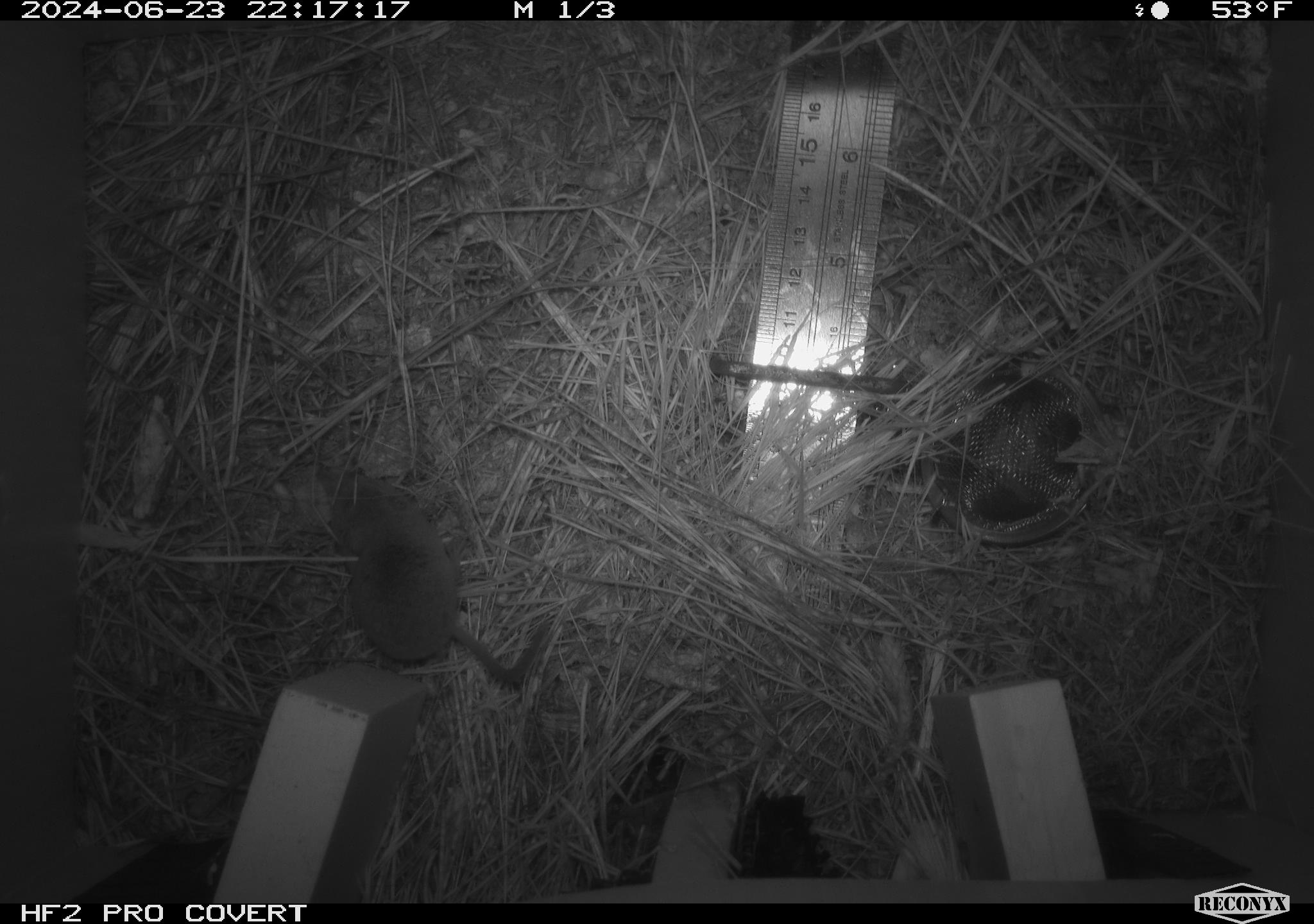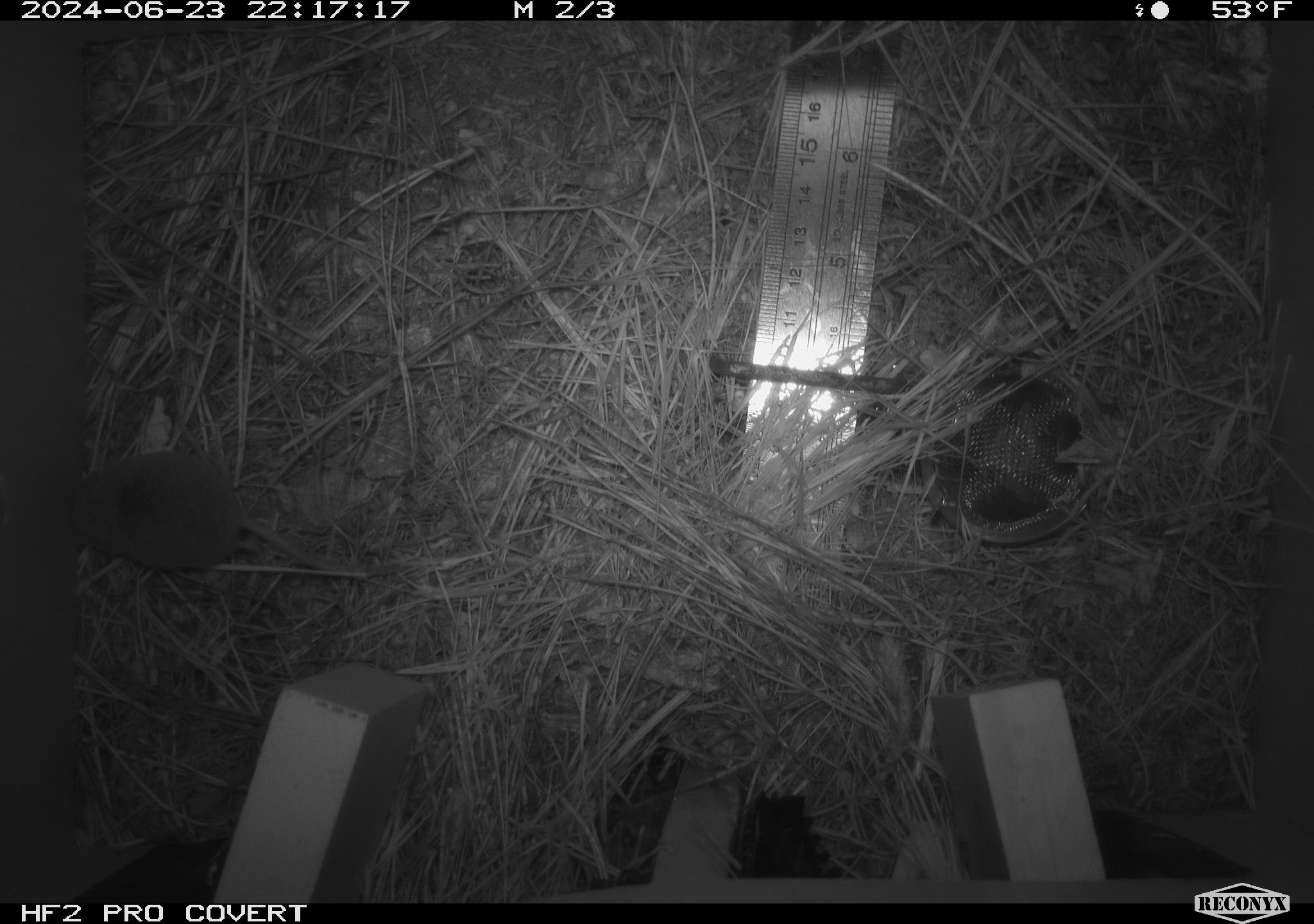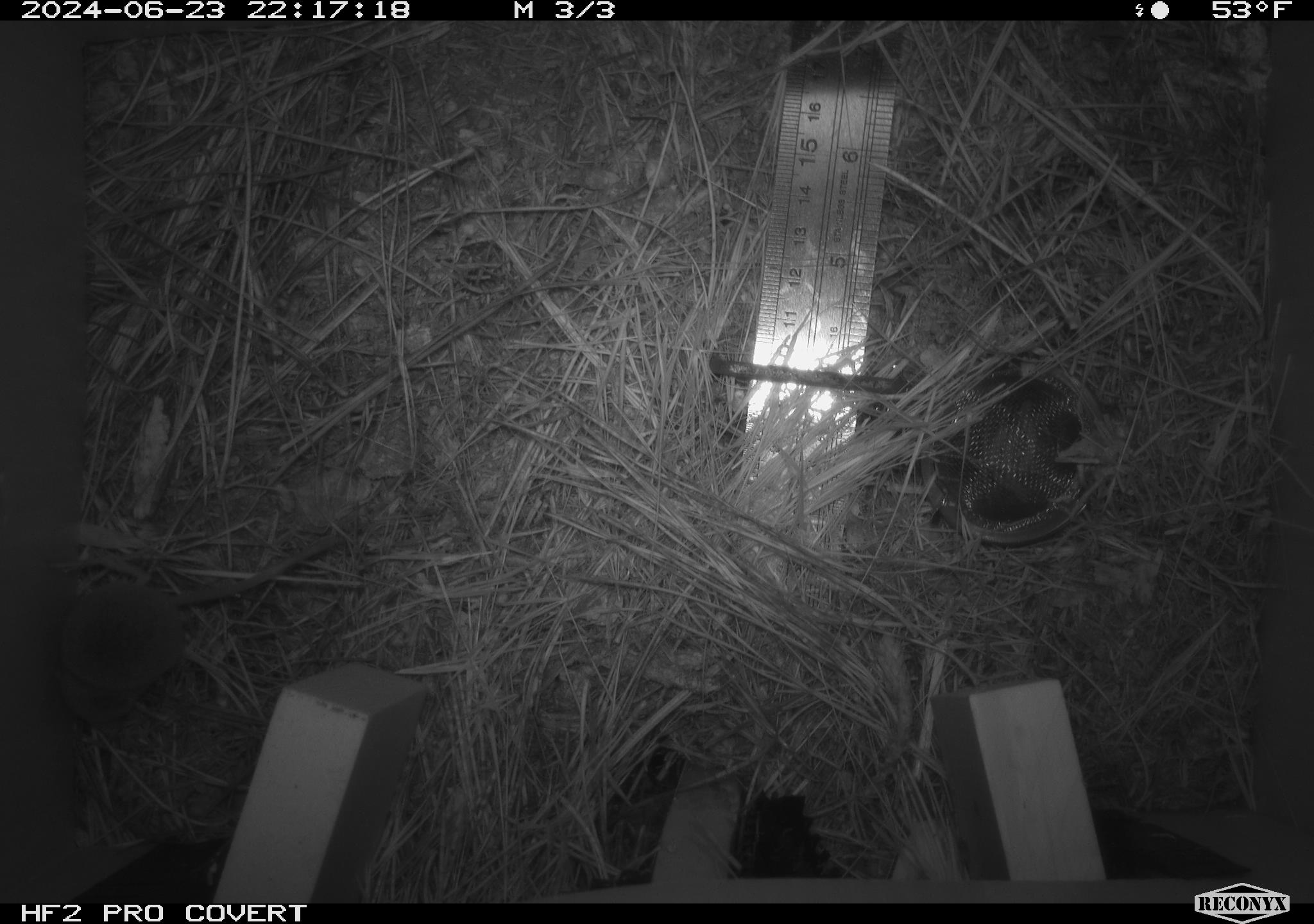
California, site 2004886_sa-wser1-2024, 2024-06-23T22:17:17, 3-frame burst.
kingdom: Animalia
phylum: Chordata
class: Mammalia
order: Eulipotyphla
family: Soricidae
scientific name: Soricidae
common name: shrews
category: soricidae family